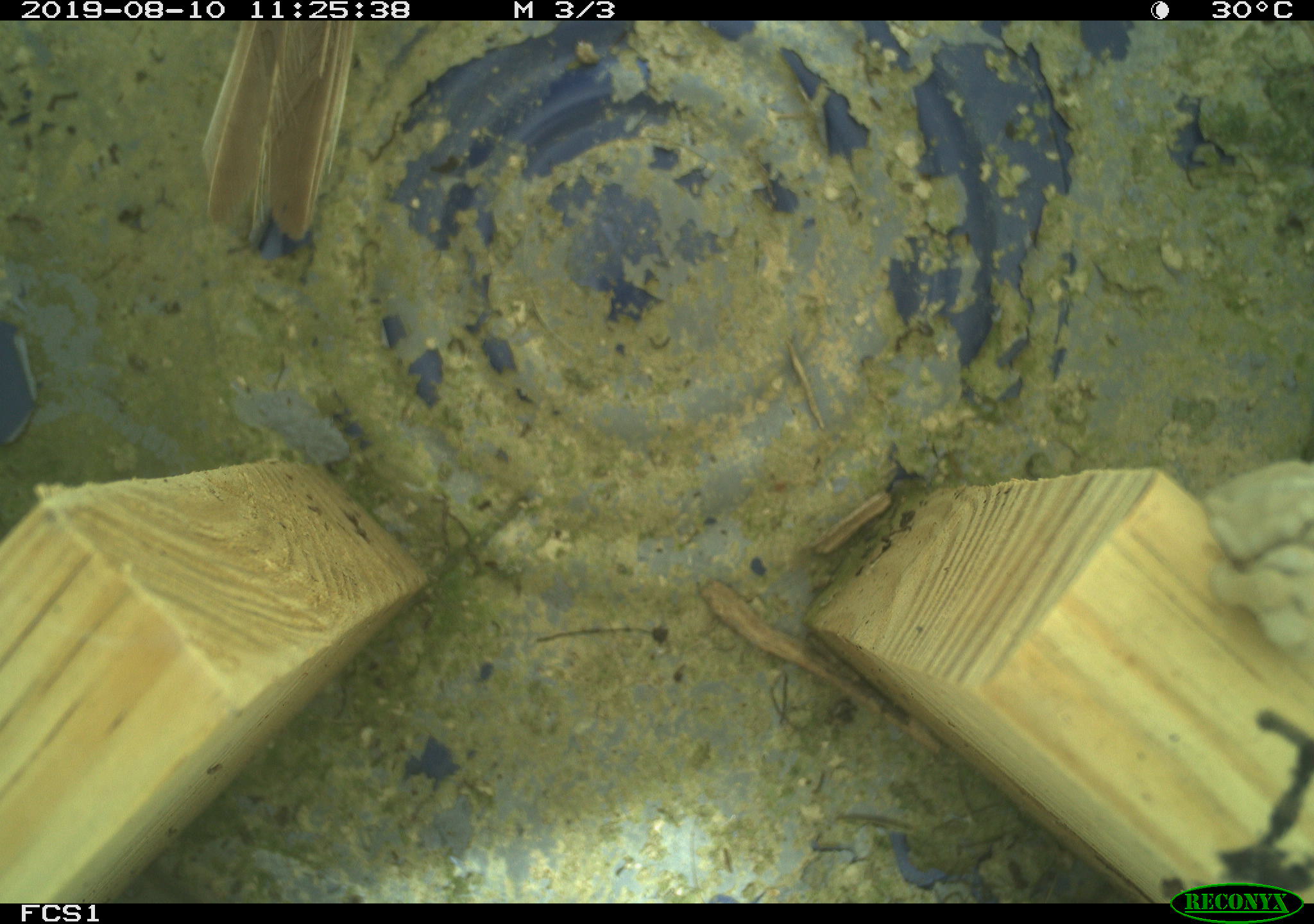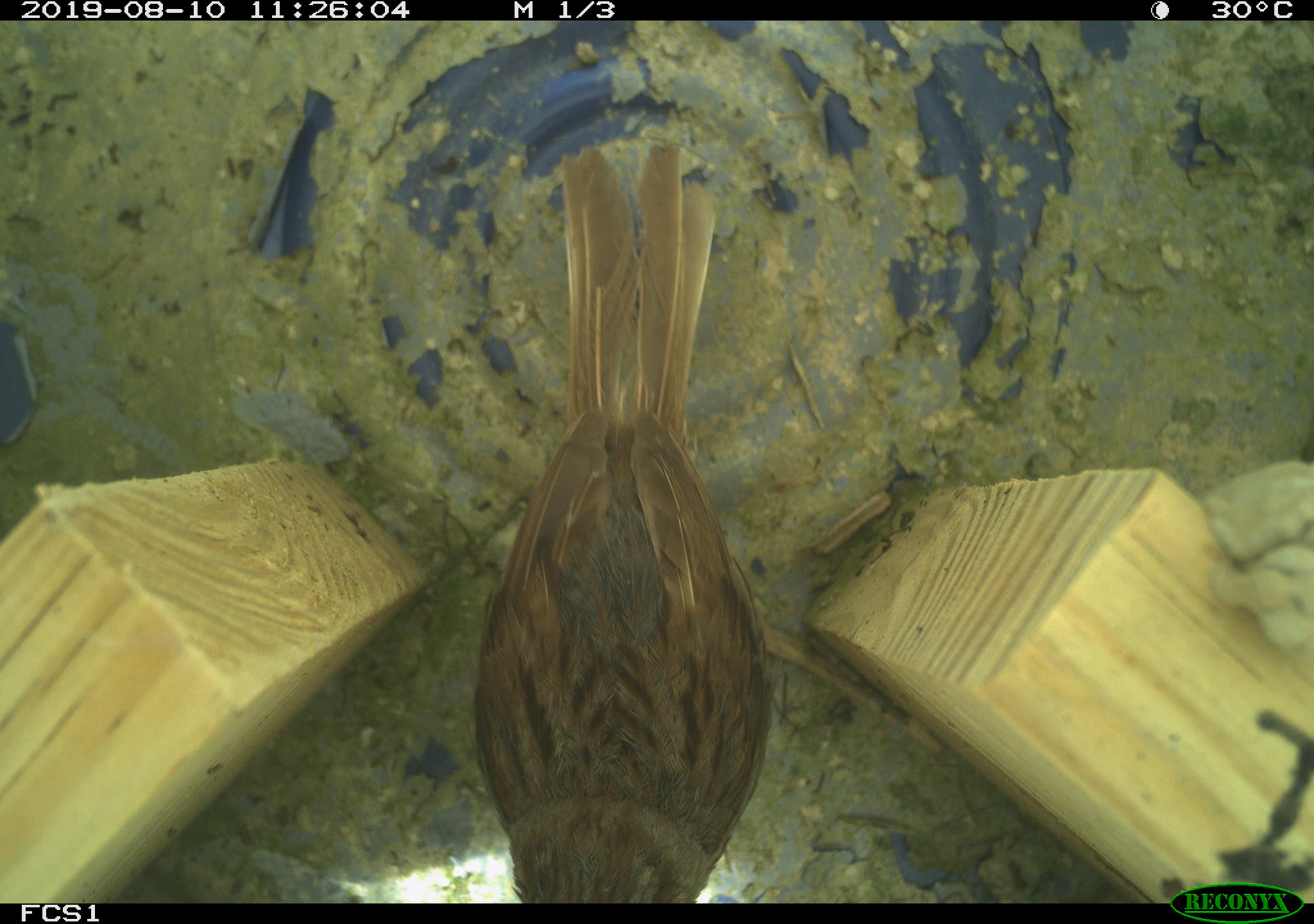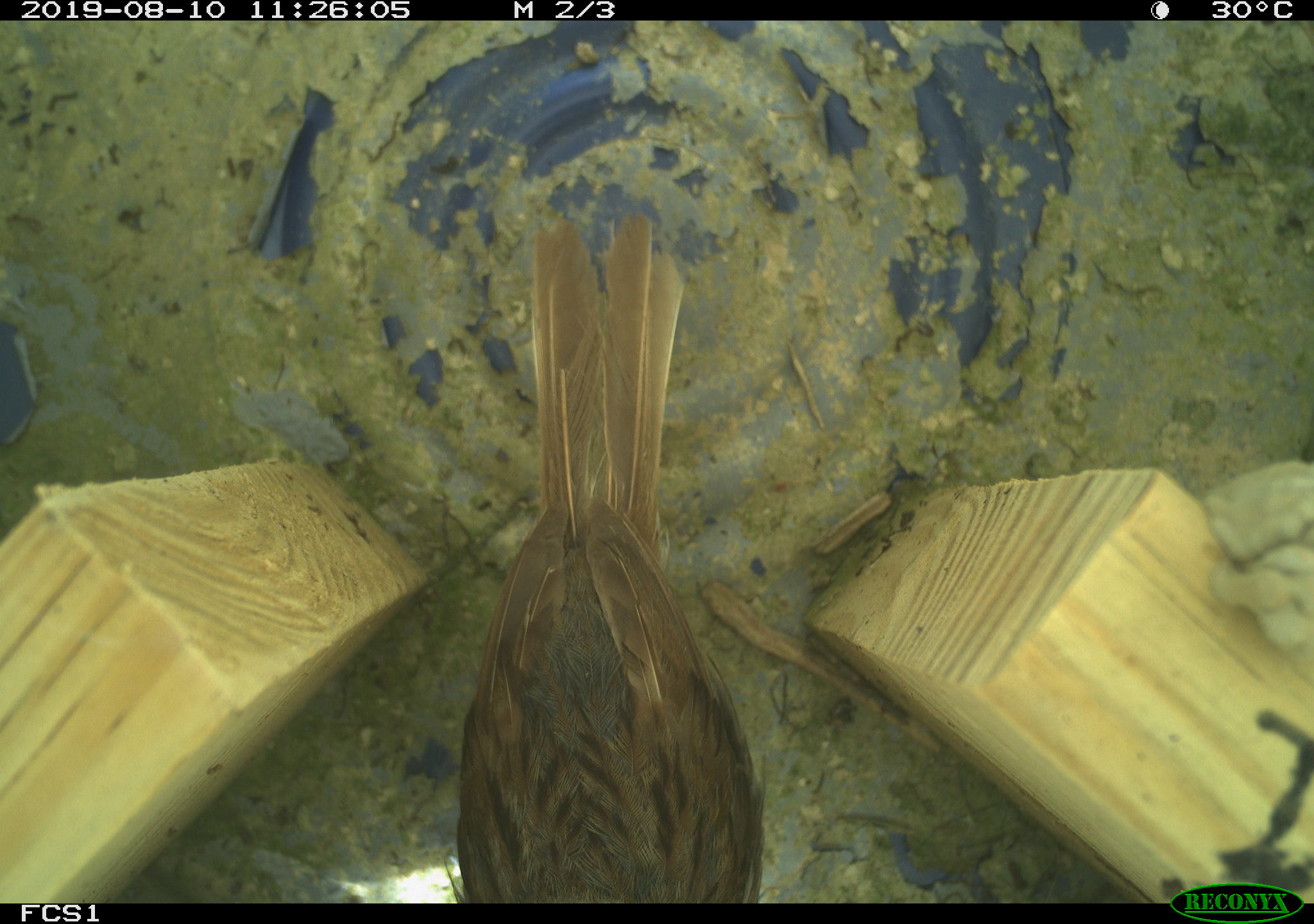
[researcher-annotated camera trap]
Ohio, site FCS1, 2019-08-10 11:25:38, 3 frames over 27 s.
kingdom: Animalia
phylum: Chordata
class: Aves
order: Passeriformes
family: Passerellidae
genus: Melospiza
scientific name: Melospiza melodia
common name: song sparrow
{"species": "song sparrow (Melospiza melodia)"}